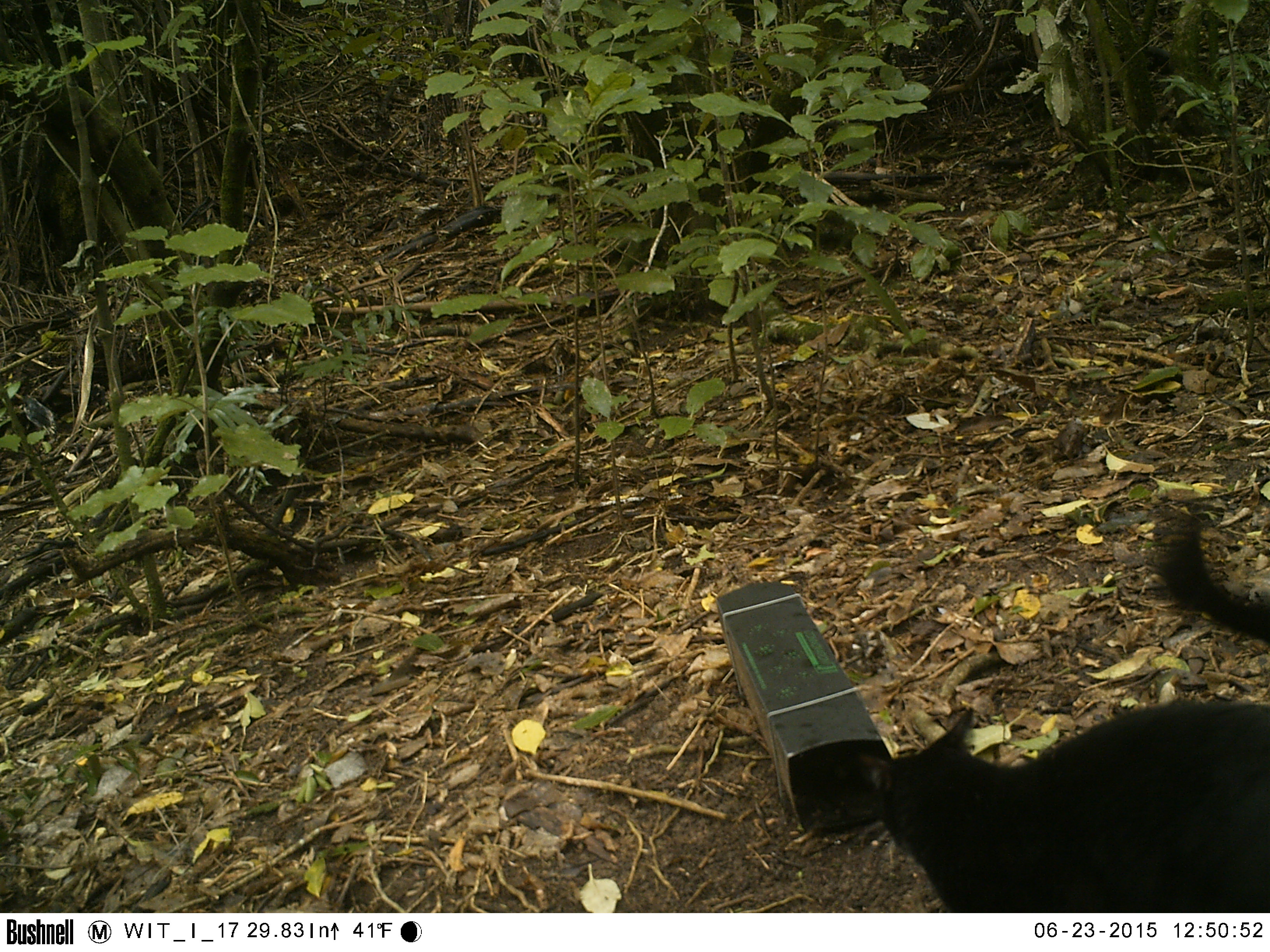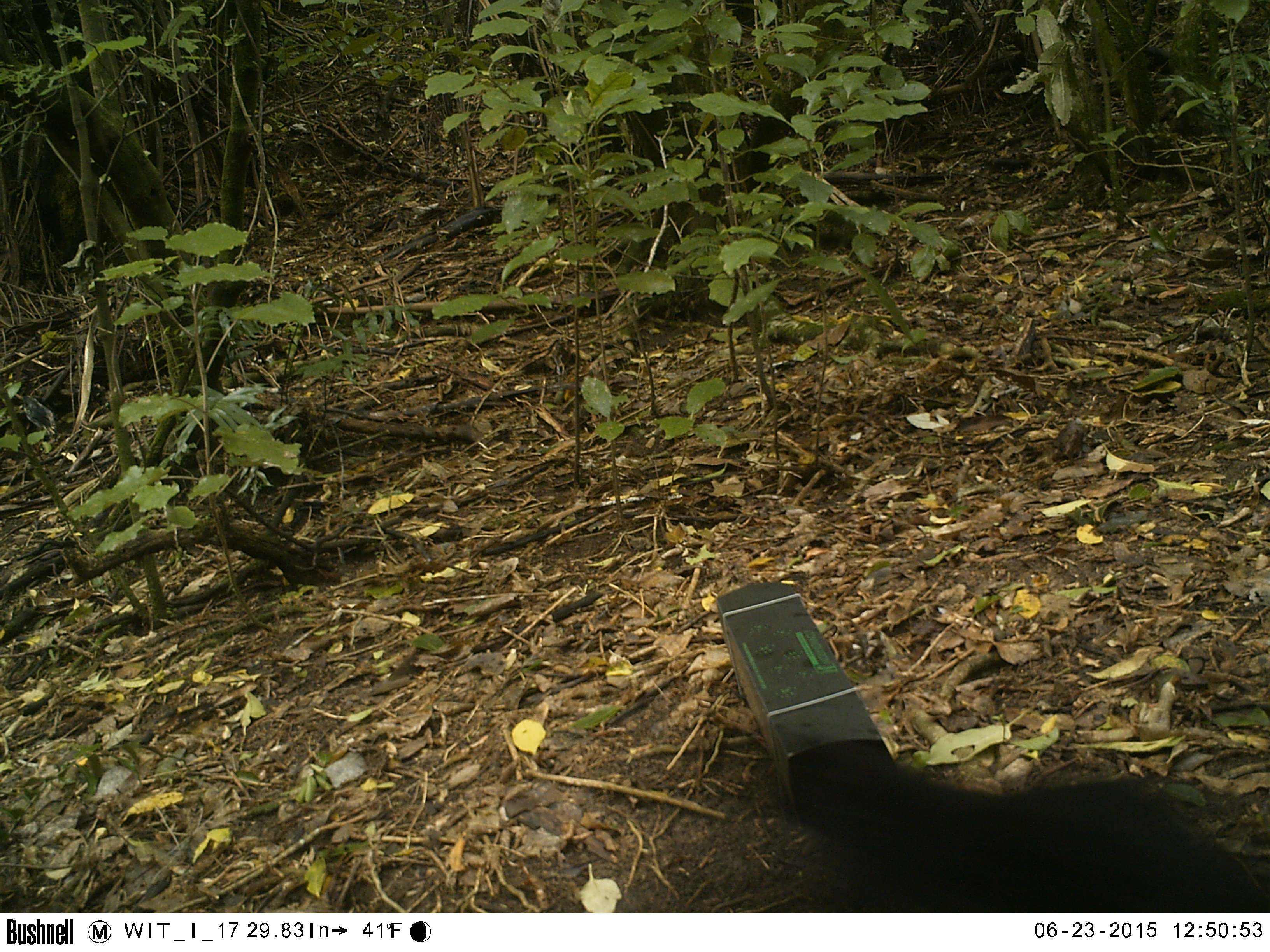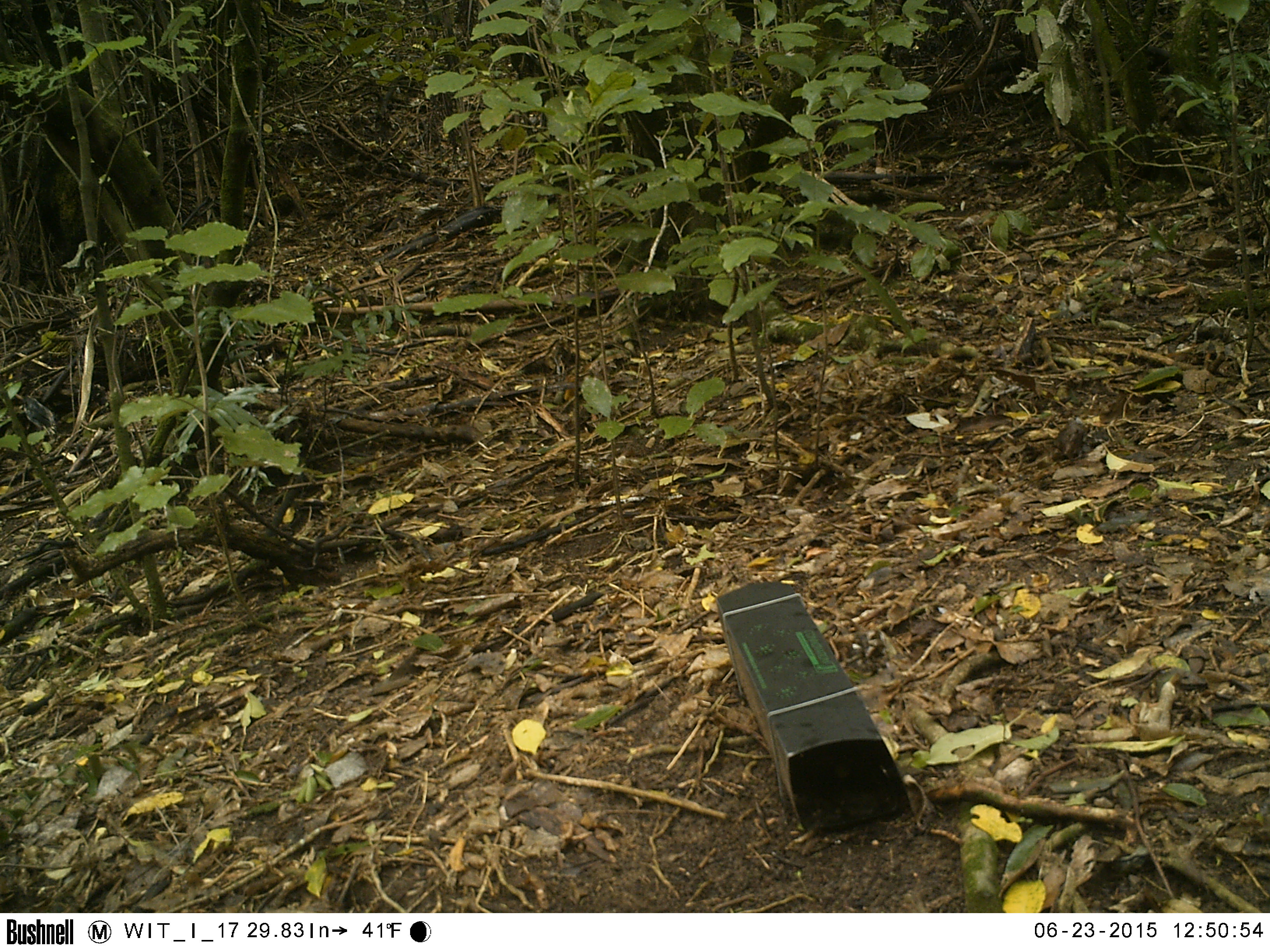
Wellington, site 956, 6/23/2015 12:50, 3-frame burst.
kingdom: Animalia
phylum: Chordata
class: Mammalia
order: Carnivora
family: Felidae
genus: Felis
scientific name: Felis catus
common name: cat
Cat (Felis catus).